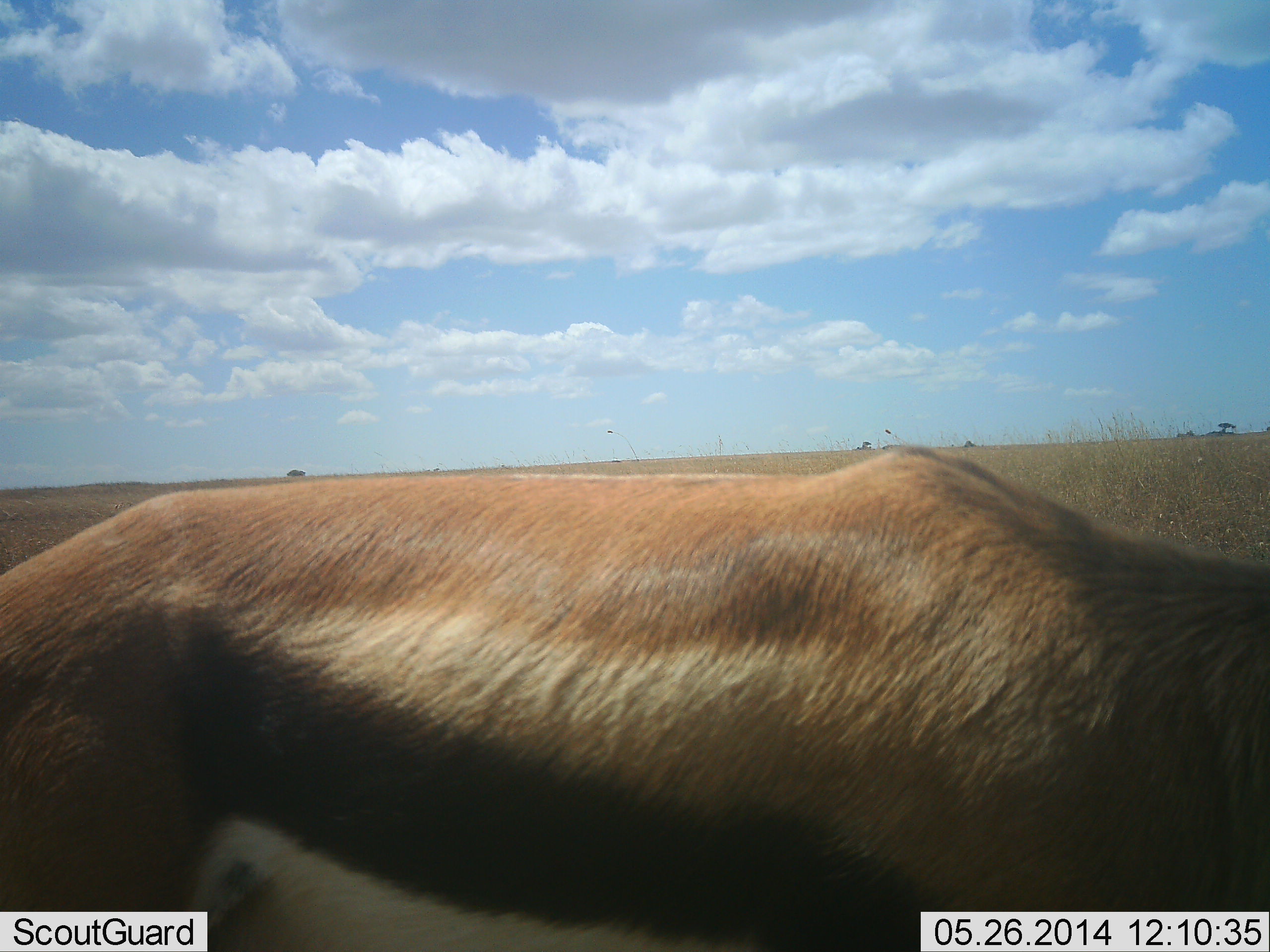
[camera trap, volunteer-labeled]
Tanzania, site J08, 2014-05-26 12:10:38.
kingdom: Animalia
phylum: Chordata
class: Mammalia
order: Artiodactyla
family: Bovidae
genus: Eudorcas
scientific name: Eudorcas thomsonii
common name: thomson's gazelle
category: gazellethomsons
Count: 1.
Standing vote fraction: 90%.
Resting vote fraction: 0%.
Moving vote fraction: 0%.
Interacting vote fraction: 0%.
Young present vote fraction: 0%.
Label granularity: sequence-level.